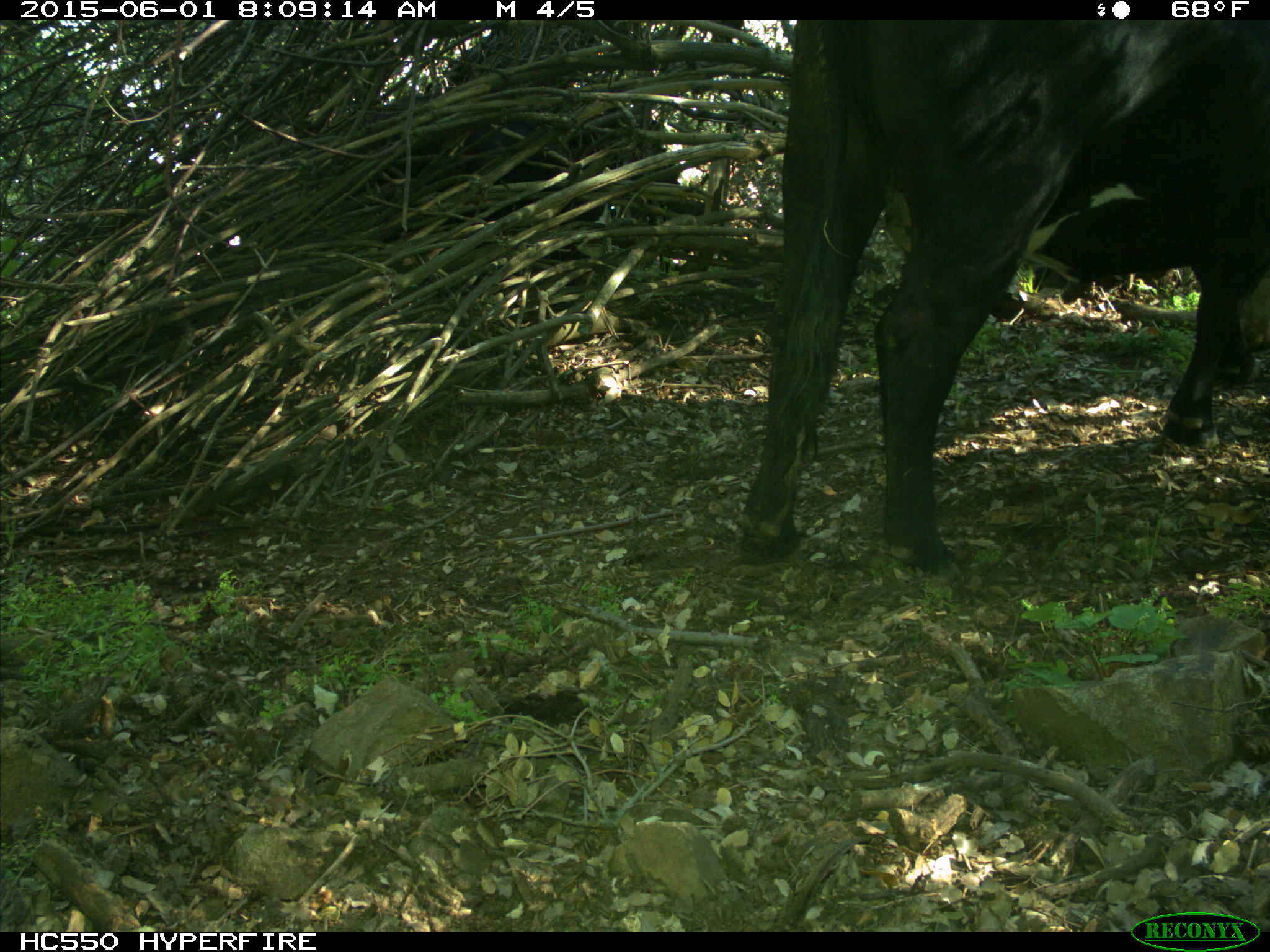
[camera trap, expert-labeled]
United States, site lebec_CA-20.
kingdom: Animalia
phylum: Chordata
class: Mammalia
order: Artiodactyla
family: Bovidae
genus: Bos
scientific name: Bos taurus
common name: domestic cow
Bos taurus (domestic cow).